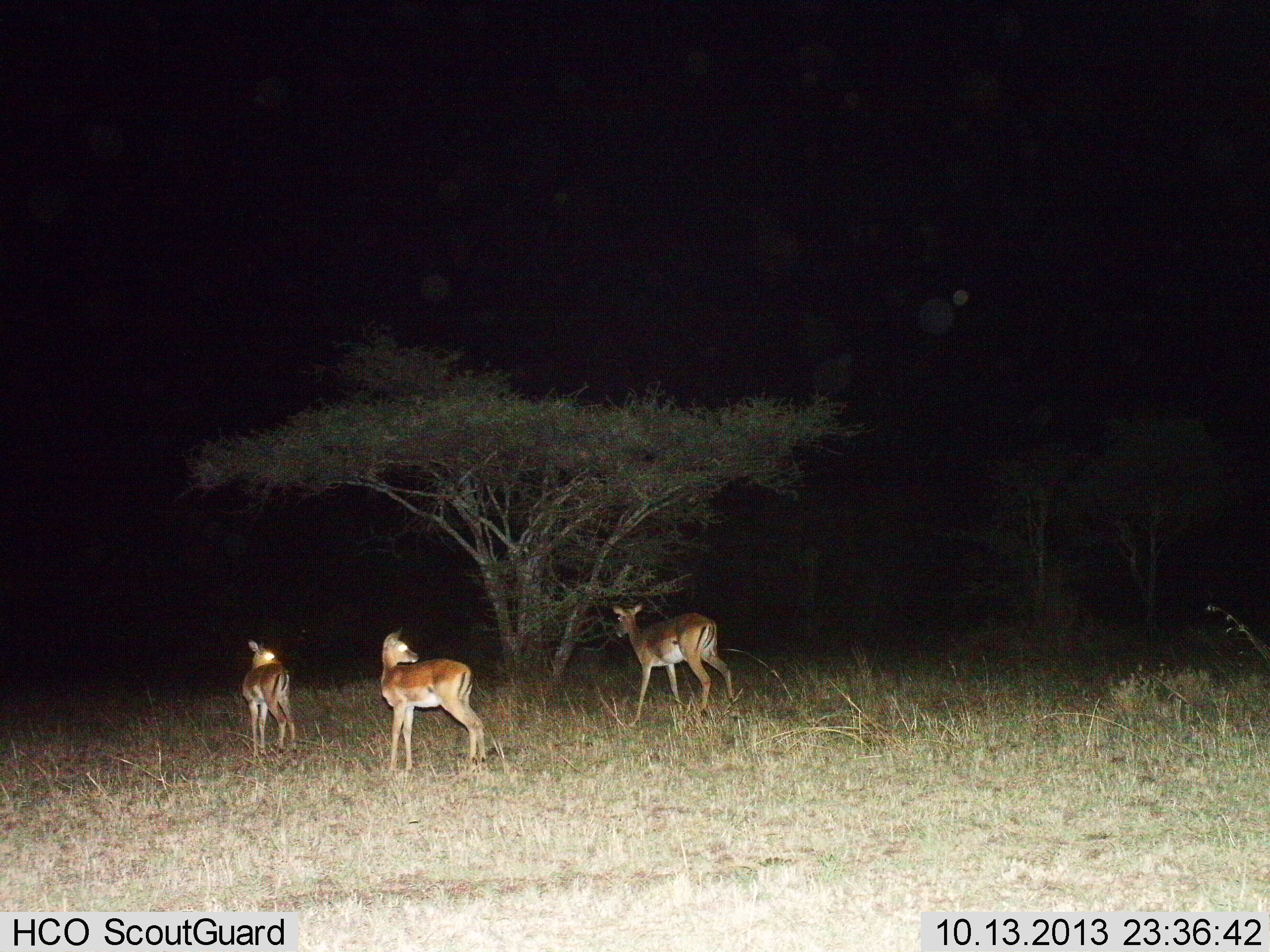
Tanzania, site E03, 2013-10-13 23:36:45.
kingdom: Animalia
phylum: Chordata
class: Mammalia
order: Artiodactyla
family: Bovidae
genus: Aepyceros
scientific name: Aepyceros melampus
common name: impala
Impala (Aepyceros melampus), count 3. Behavior (volunteer vote fractions): standing 100%, resting 0%, moving 20%, interacting 0%. Young present (vote fraction): 0%. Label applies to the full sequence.